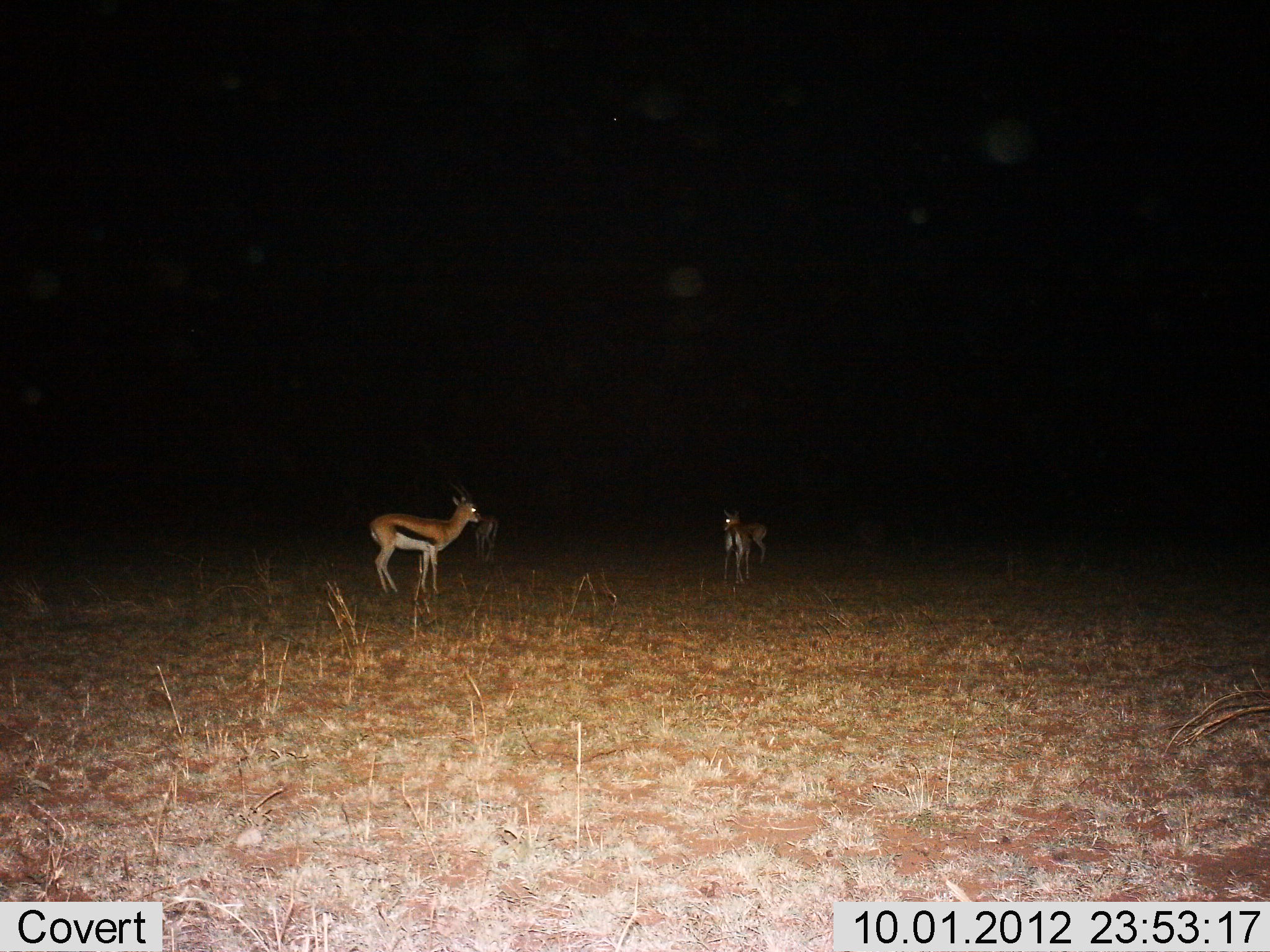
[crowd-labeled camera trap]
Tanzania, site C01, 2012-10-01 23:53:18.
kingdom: Animalia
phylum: Chordata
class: Mammalia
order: Artiodactyla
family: Bovidae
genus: Eudorcas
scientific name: Eudorcas thomsonii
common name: thomson's gazelle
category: gazellethomsons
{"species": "gazellethomsons (thomson's gazelle) (Eudorcas thomsonii)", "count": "3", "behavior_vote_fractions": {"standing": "100%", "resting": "0%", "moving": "20%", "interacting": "0%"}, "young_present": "0%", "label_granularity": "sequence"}